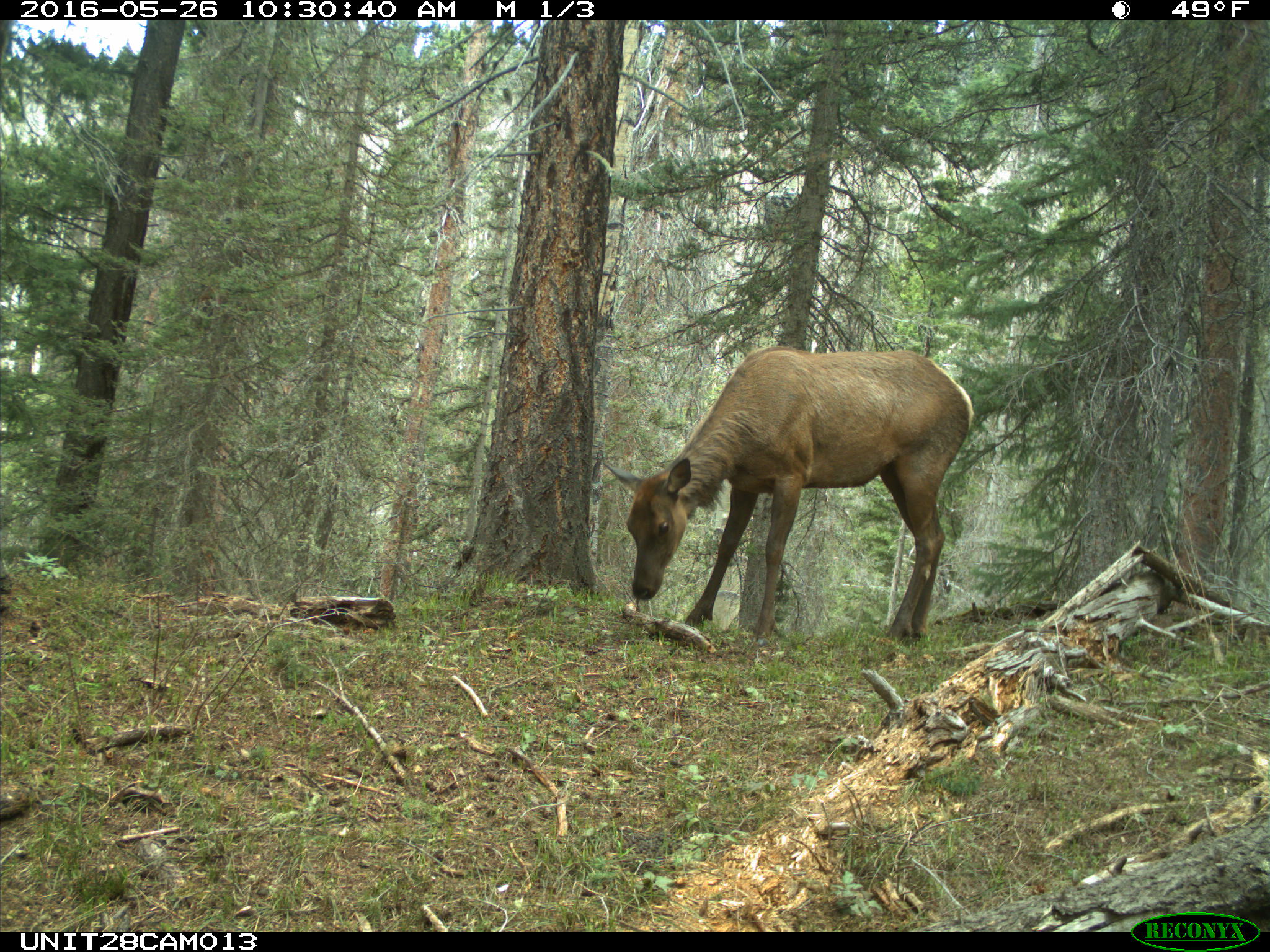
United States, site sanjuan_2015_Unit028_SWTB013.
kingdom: Animalia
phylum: Chordata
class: Mammalia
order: Artiodactyla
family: Cervidae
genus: Cervus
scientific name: Cervus elaphus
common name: red deer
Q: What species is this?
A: Cervus elaphus (red deer).